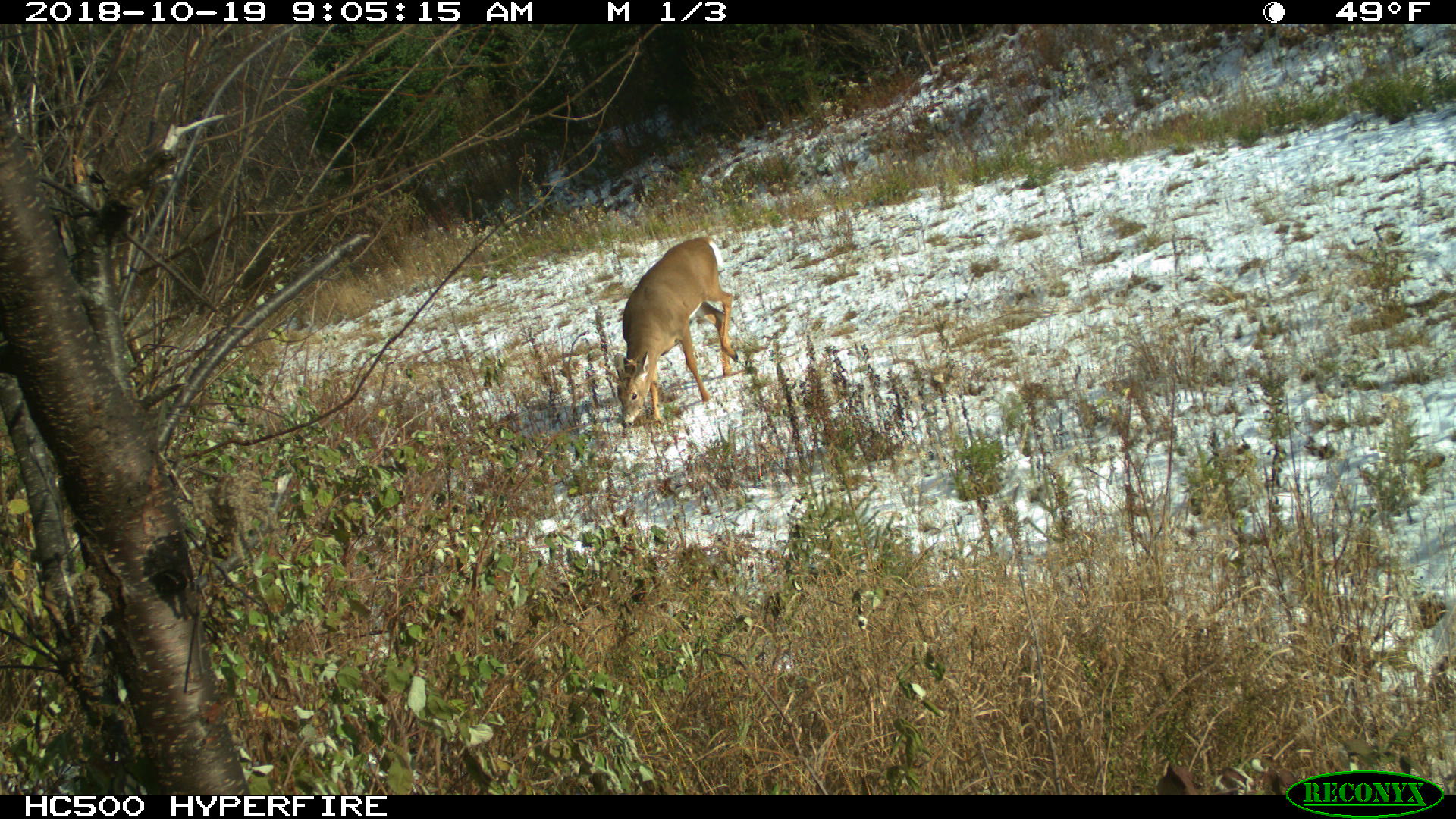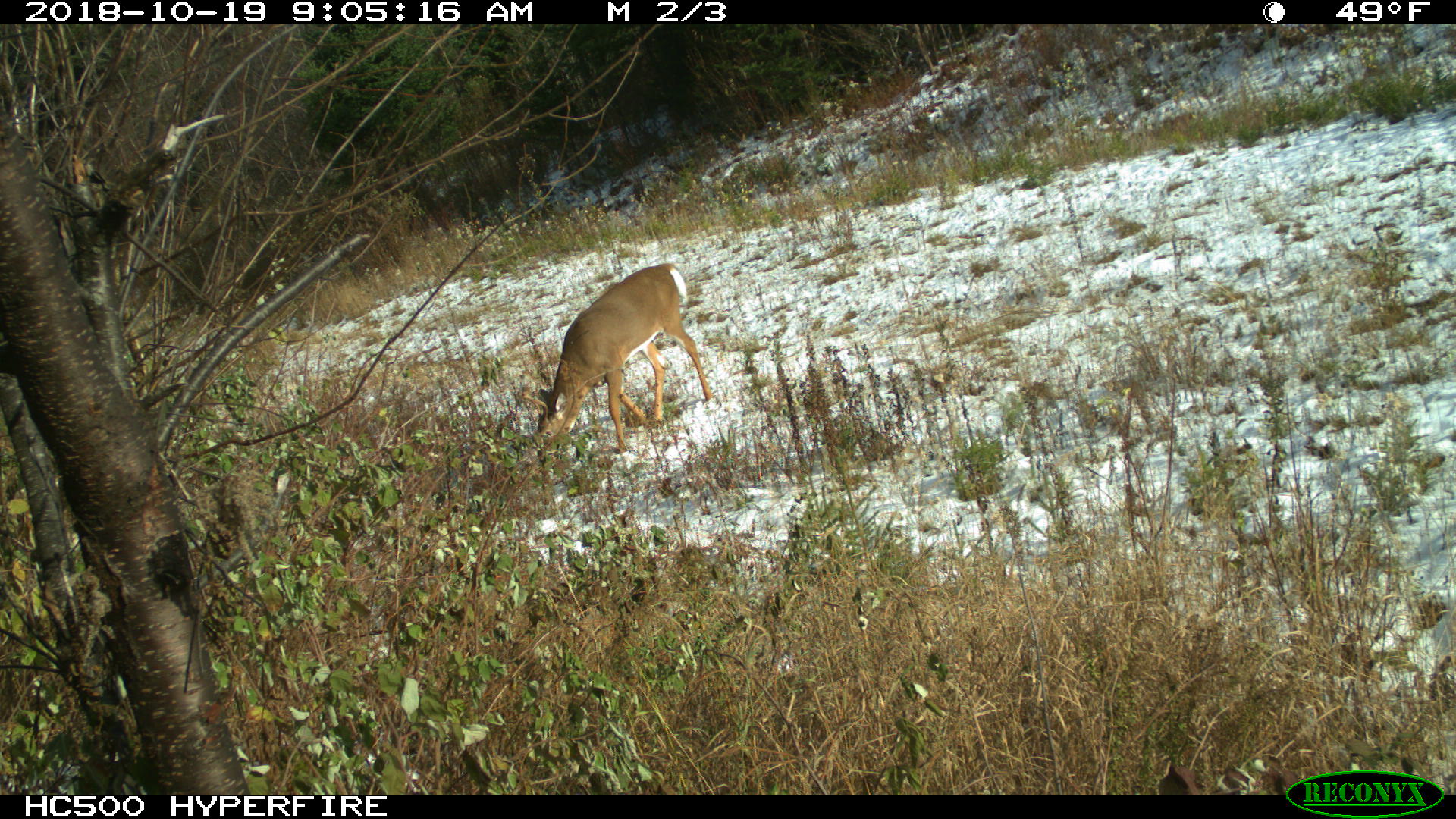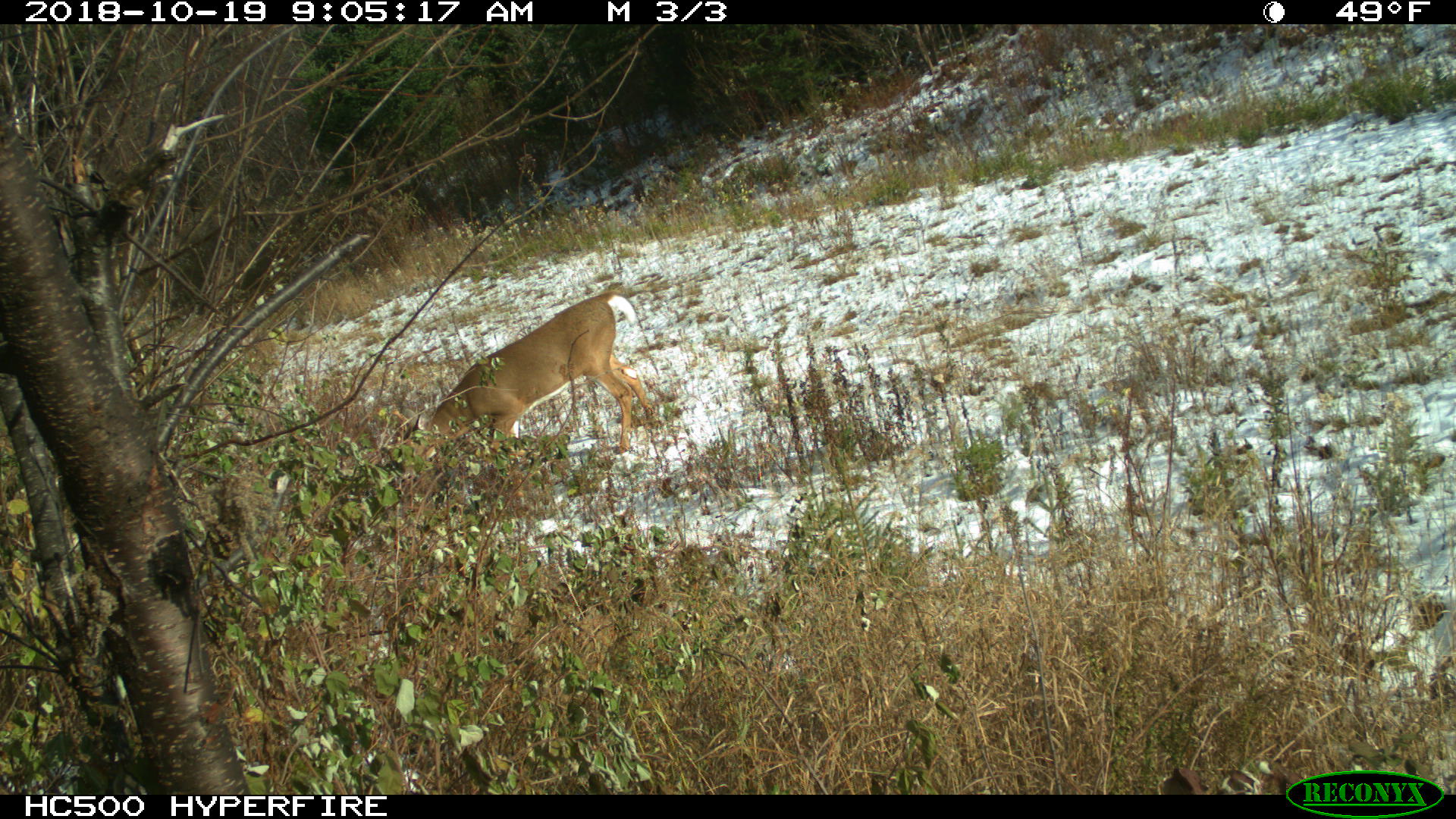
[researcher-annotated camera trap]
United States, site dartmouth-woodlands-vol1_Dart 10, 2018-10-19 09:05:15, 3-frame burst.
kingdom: Animalia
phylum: Chordata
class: Mammalia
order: Artiodactyla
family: Cervidae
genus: Odocoileus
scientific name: Odocoileus virginianus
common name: white-tailed deer